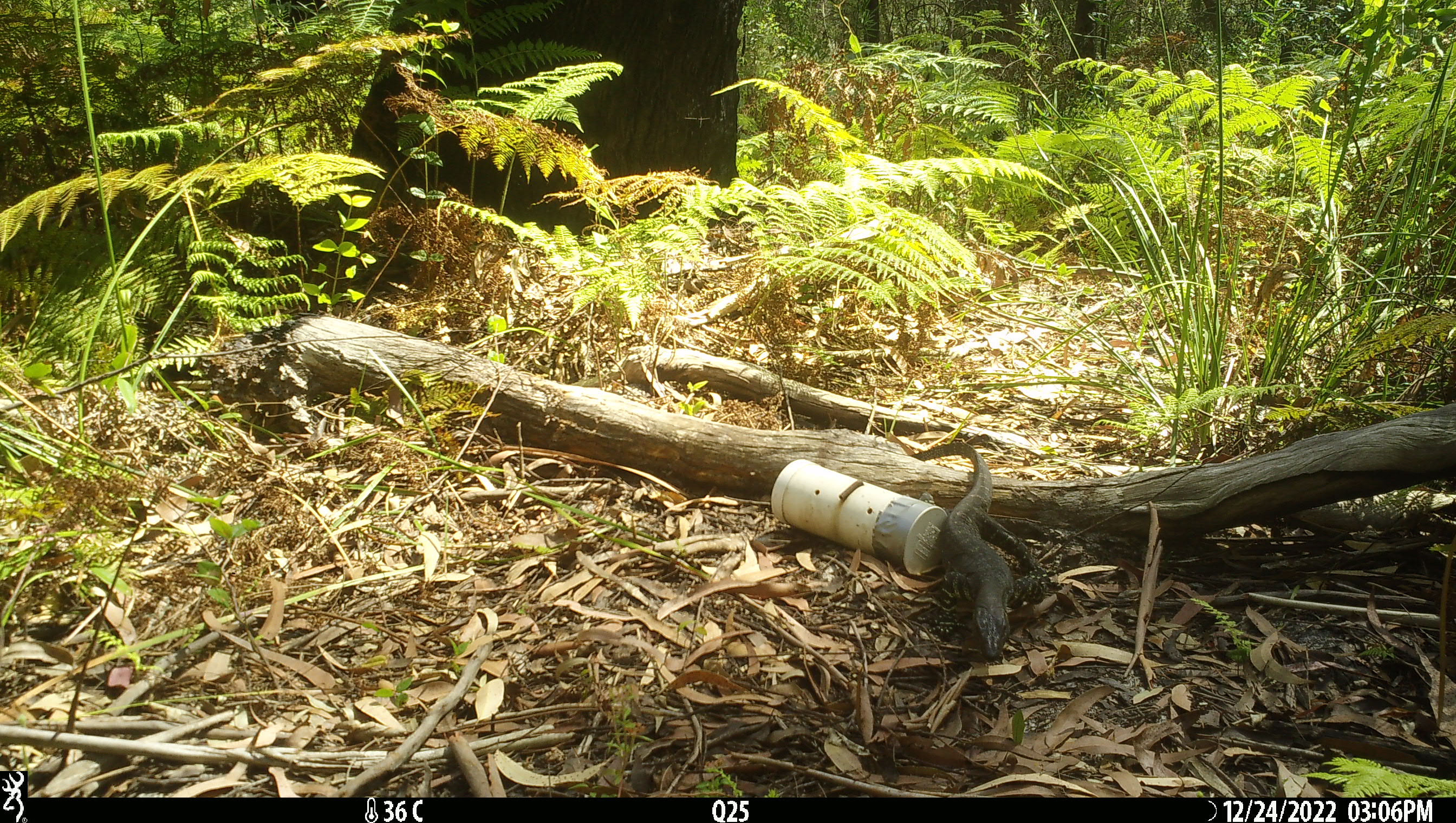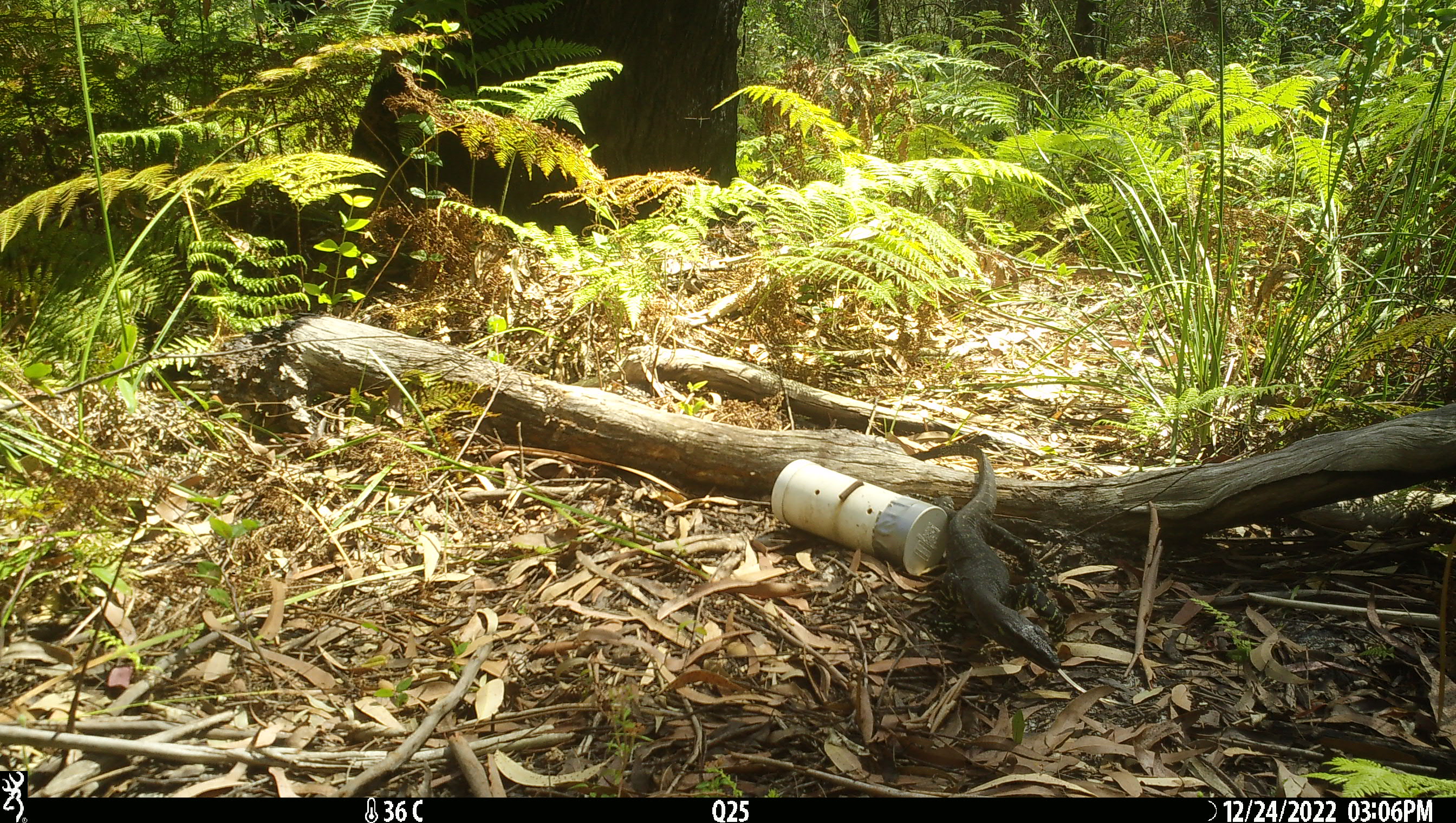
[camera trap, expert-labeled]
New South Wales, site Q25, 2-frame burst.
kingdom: Animalia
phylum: Chordata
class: Reptilia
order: Squamata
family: Varanidae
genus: Varanus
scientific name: Varanus varius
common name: lace monitor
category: goanna